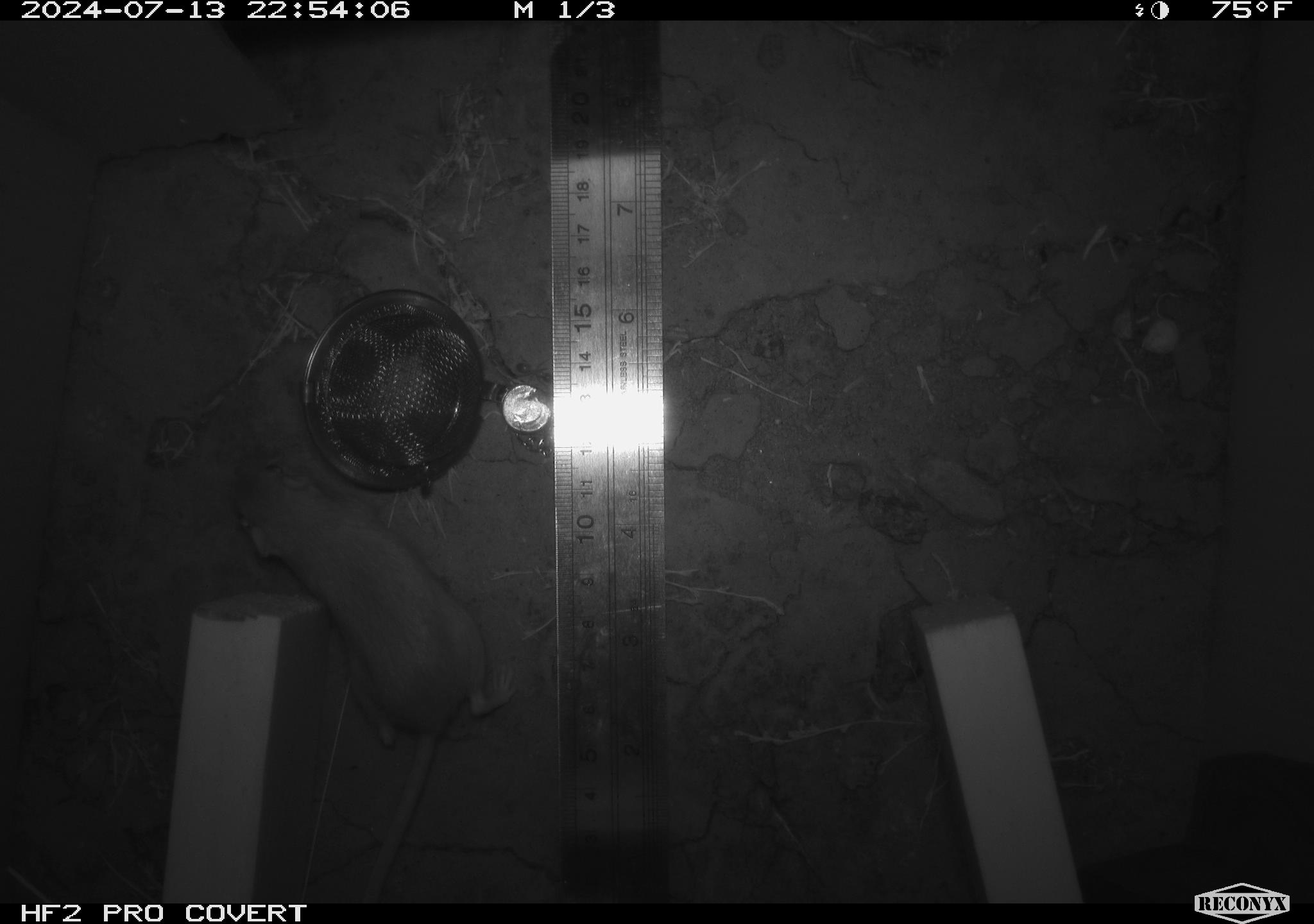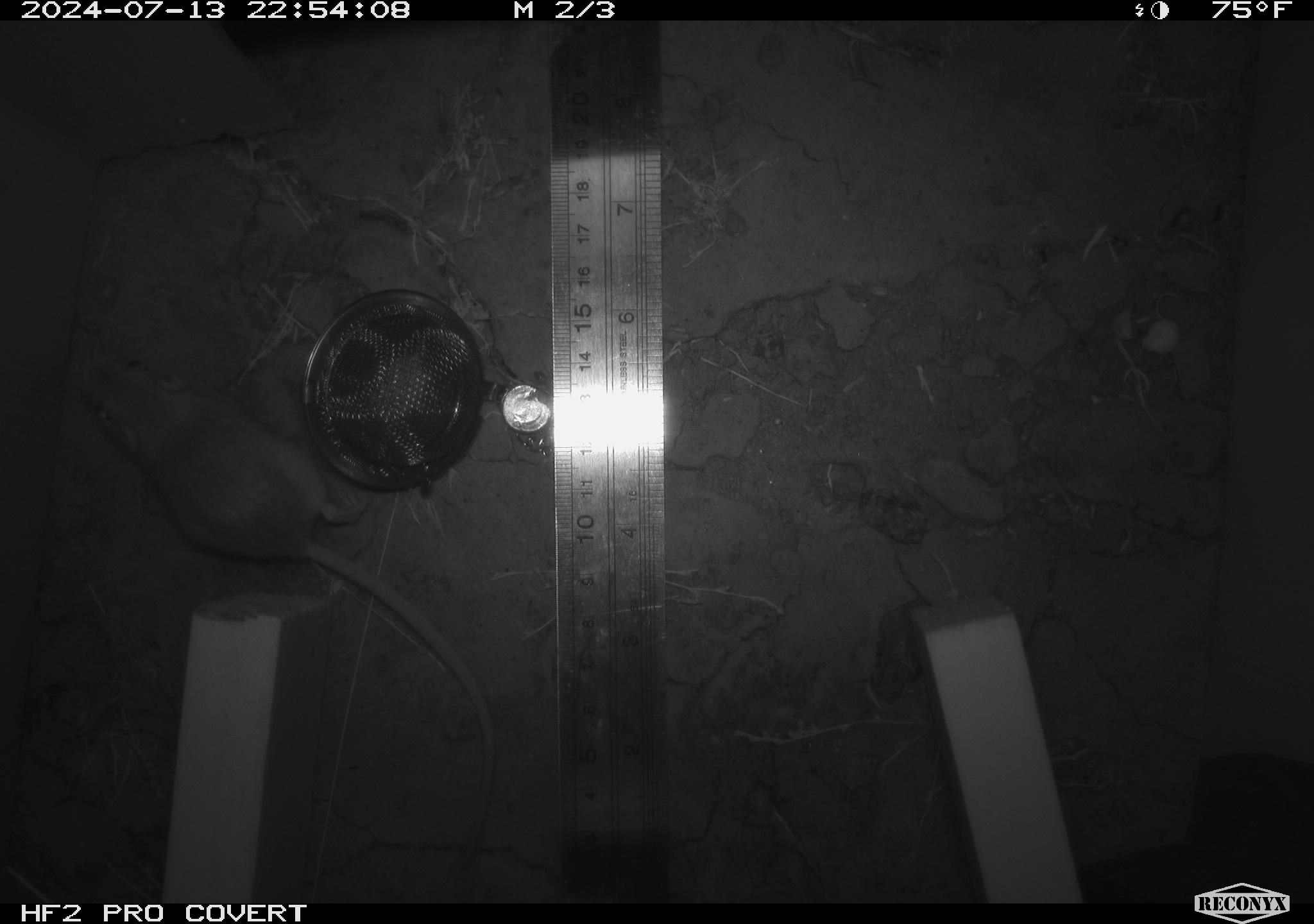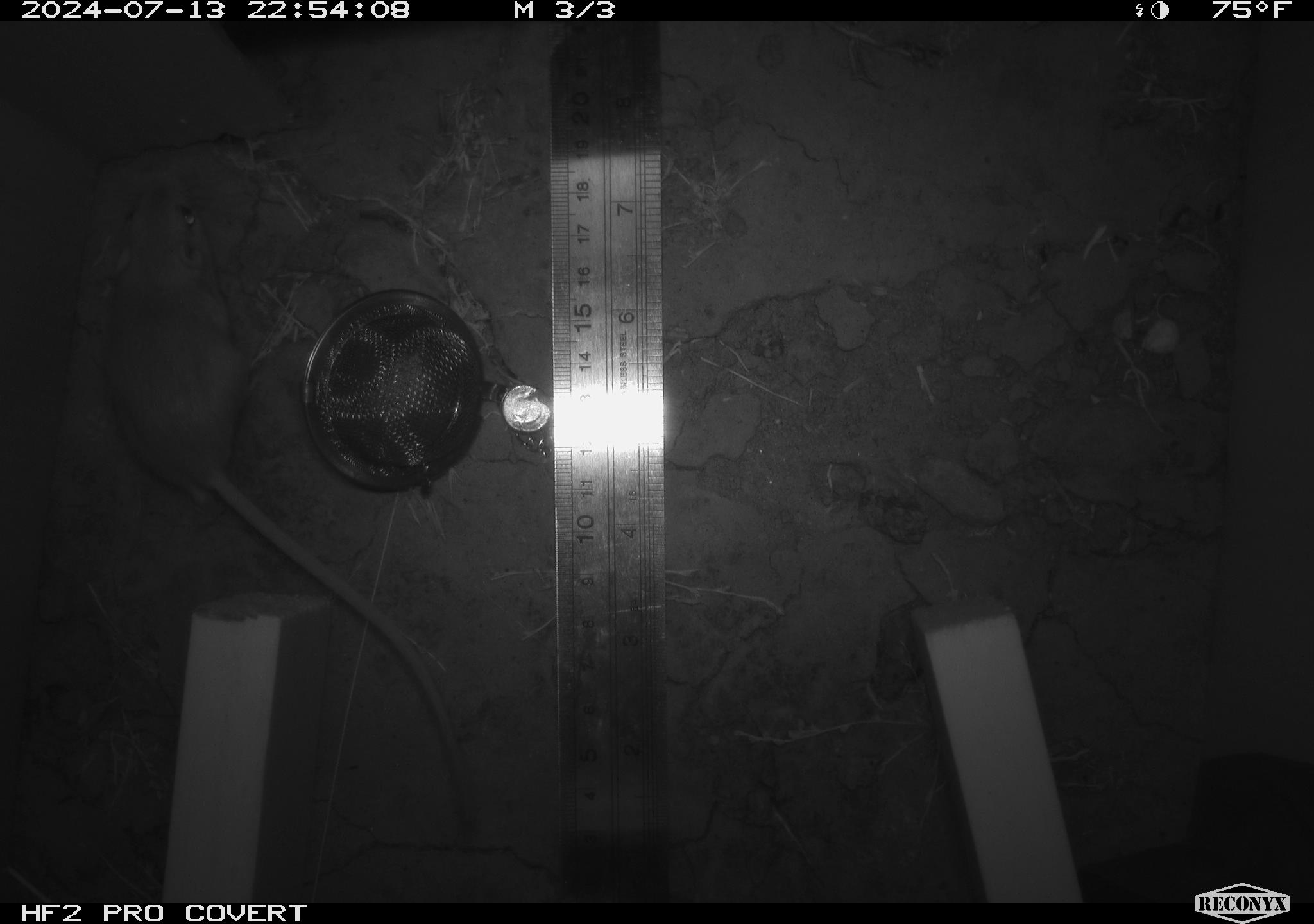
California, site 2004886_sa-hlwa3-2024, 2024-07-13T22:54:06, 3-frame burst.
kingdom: Animalia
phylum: Chordata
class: Mammalia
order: Rodentia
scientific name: Rodentia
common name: mouse species